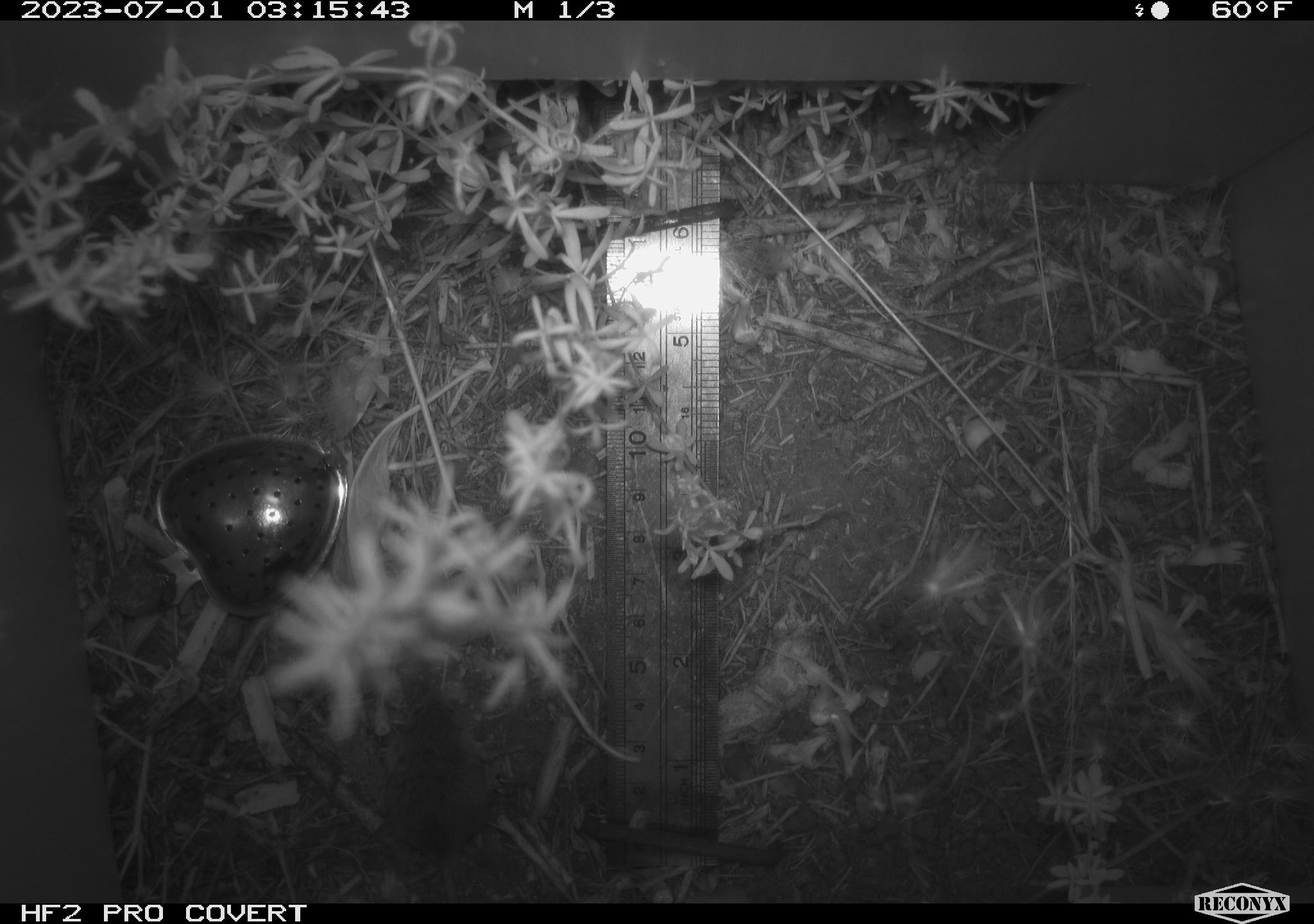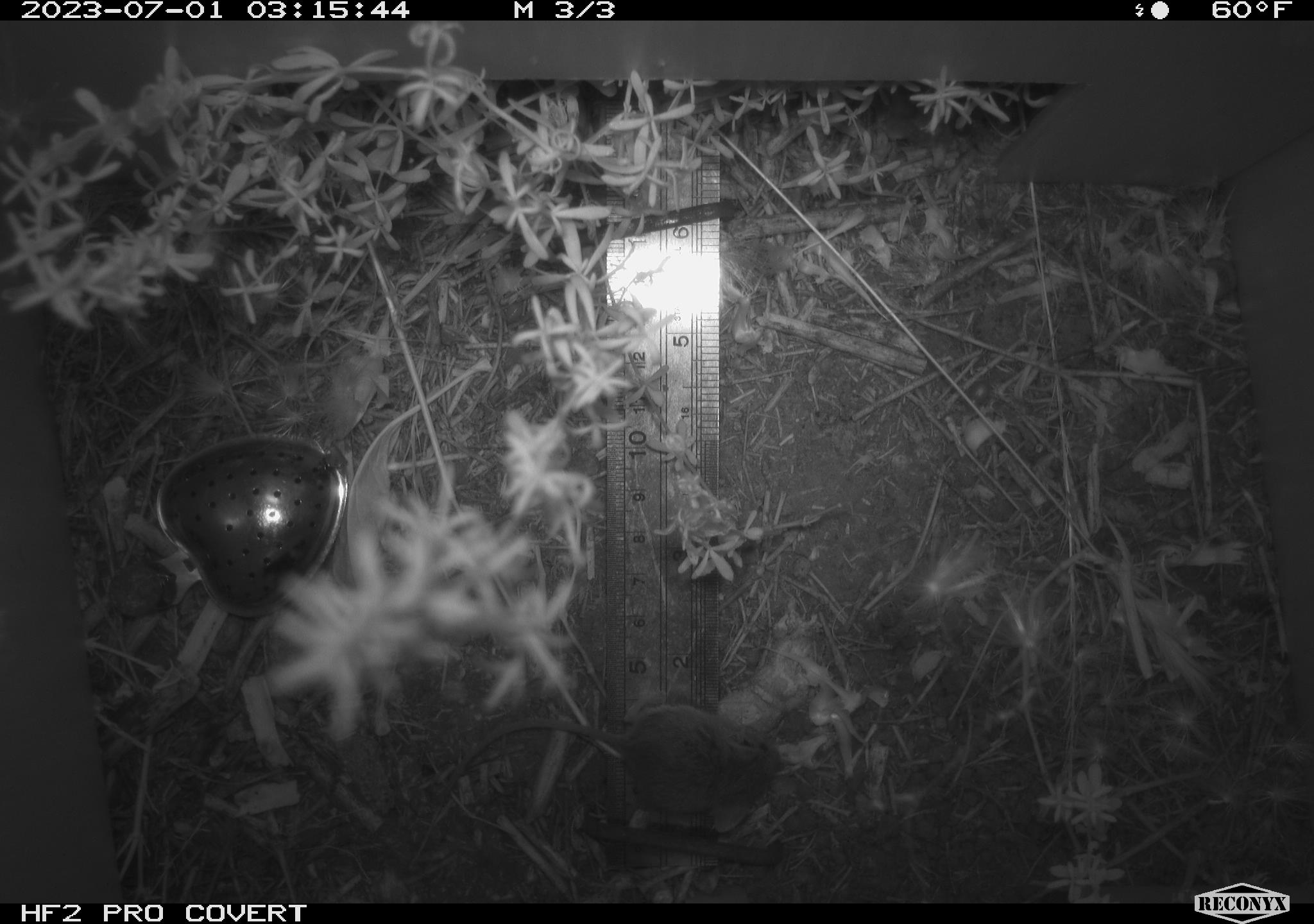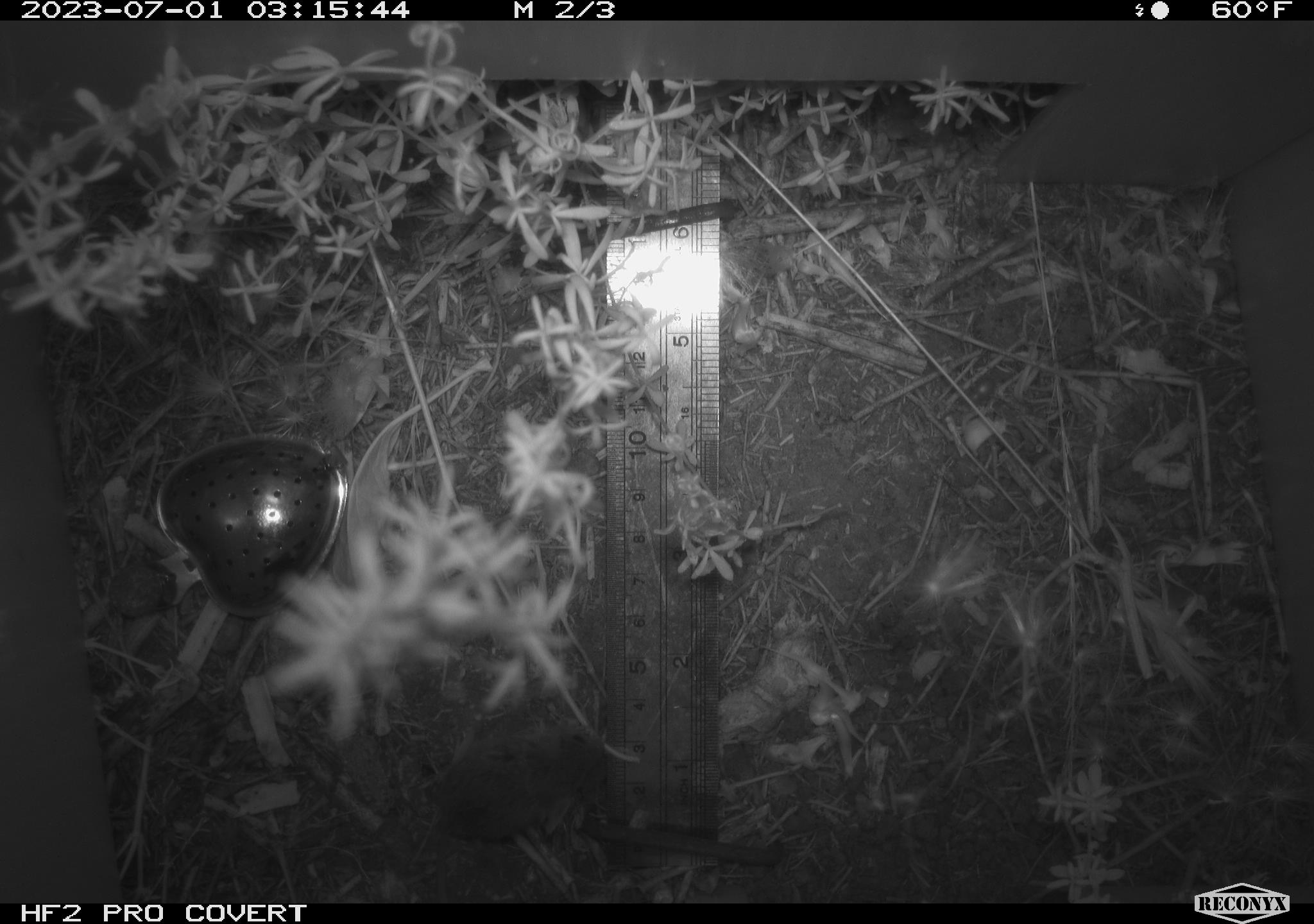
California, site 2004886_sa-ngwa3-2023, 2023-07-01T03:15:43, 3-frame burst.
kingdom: Animalia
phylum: Chordata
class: Mammalia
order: Rodentia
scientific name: Rodentia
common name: mouse species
Mouse species (Rodentia).